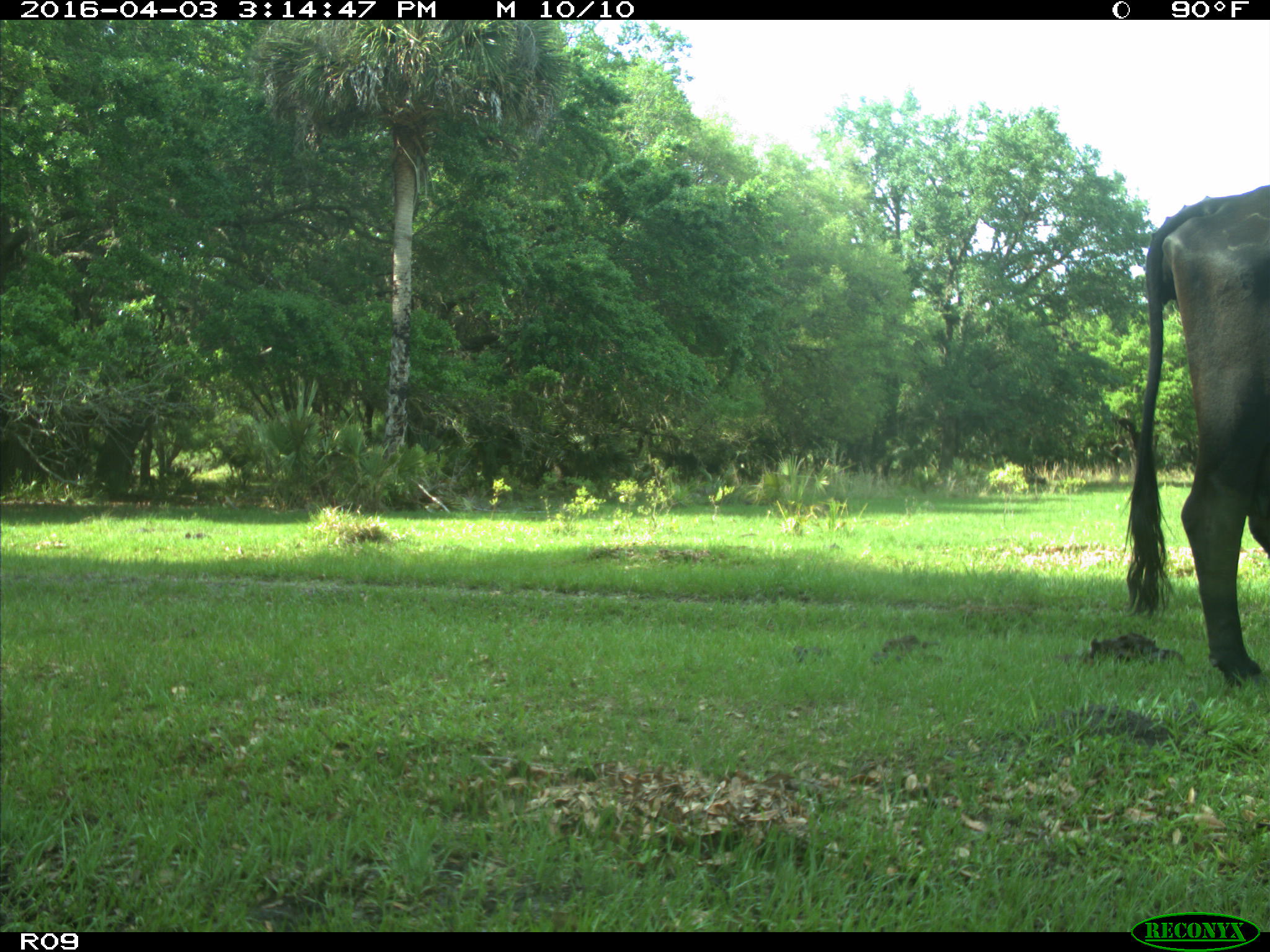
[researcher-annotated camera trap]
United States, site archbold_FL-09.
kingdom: Animalia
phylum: Chordata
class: Mammalia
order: Artiodactyla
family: Bovidae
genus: Bos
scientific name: Bos taurus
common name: domestic cow